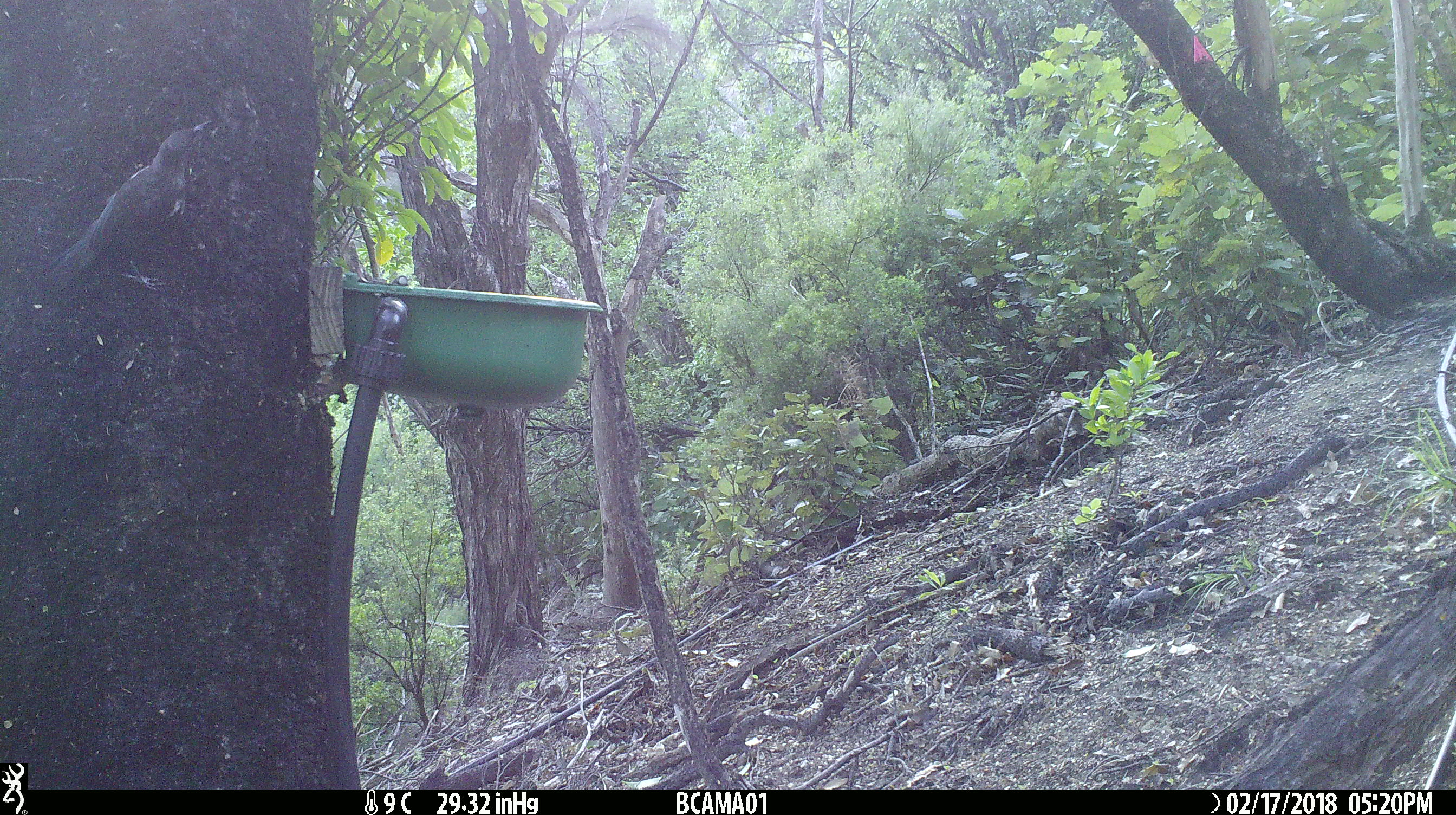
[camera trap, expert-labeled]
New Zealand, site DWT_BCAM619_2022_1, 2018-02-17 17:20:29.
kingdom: Animalia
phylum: Chordata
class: Aves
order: Passeriformes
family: Meliphagidae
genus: Prosthemadera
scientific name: Prosthemadera novaeseelandiae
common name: tui